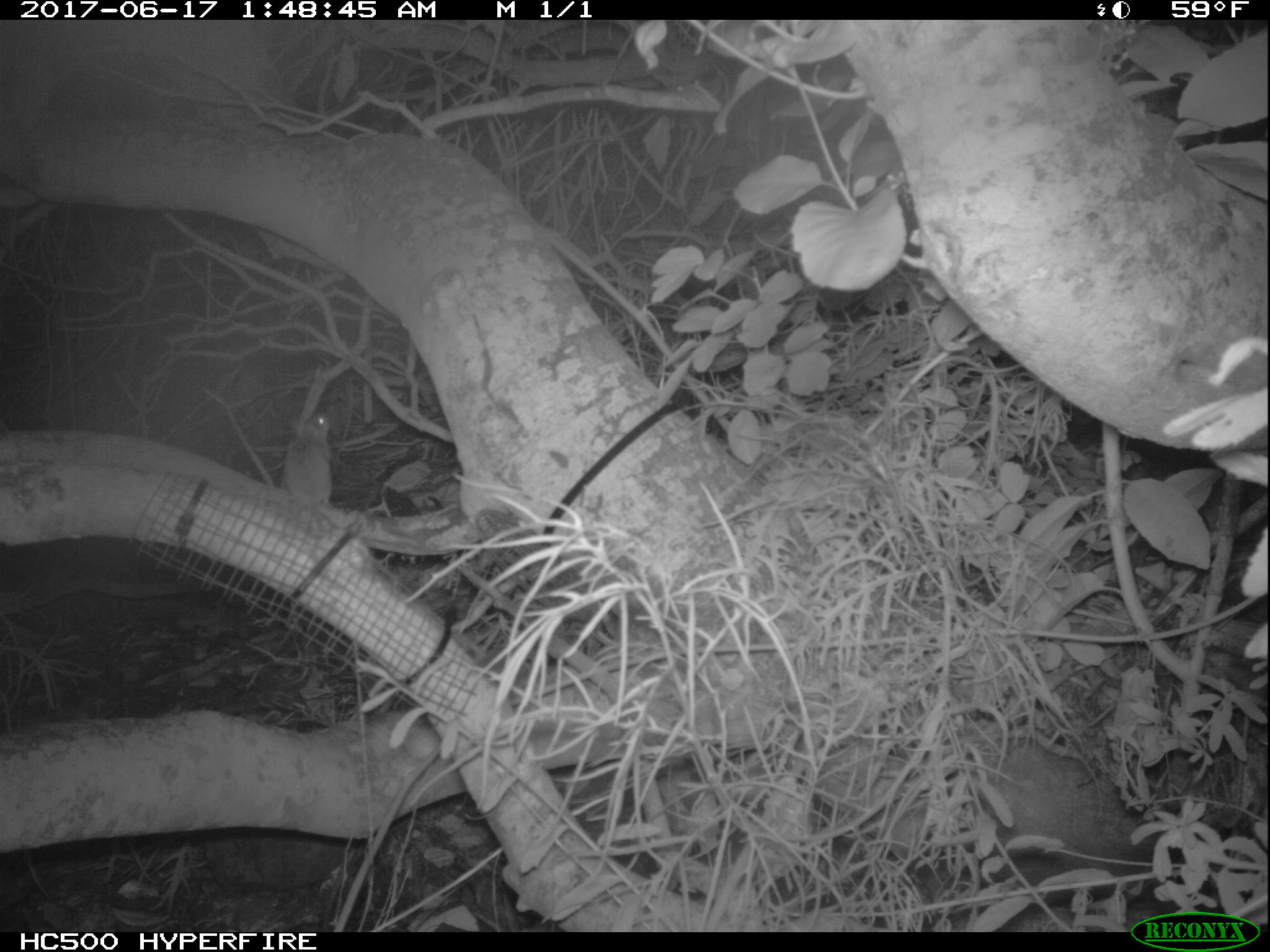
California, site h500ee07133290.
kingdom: Animalia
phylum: Chordata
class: Mammalia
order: Rodentia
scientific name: Rodentia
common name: rodent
Rodent (Rodentia).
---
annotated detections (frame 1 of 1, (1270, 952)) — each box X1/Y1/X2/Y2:
rodent: 283/410/332/536